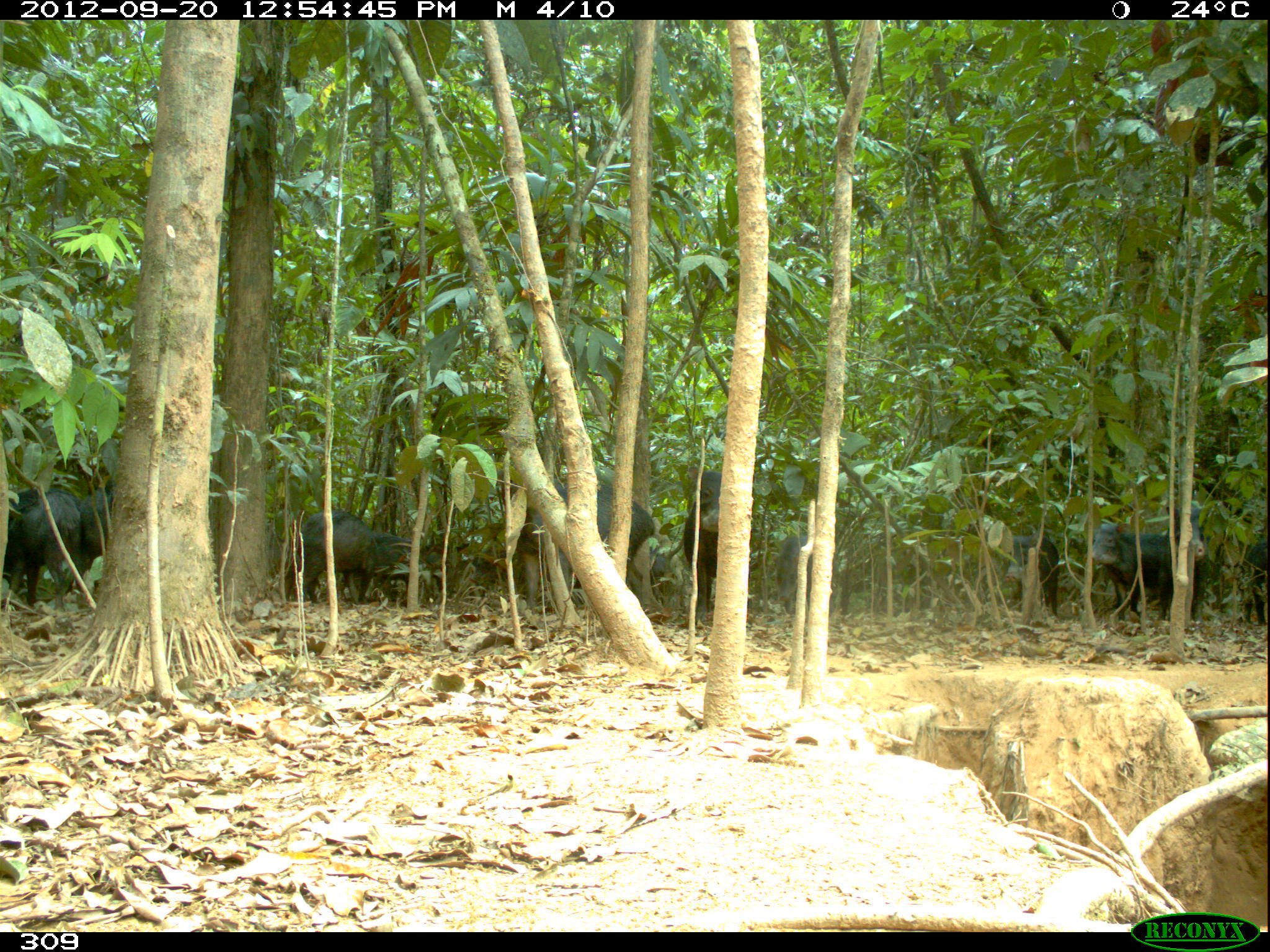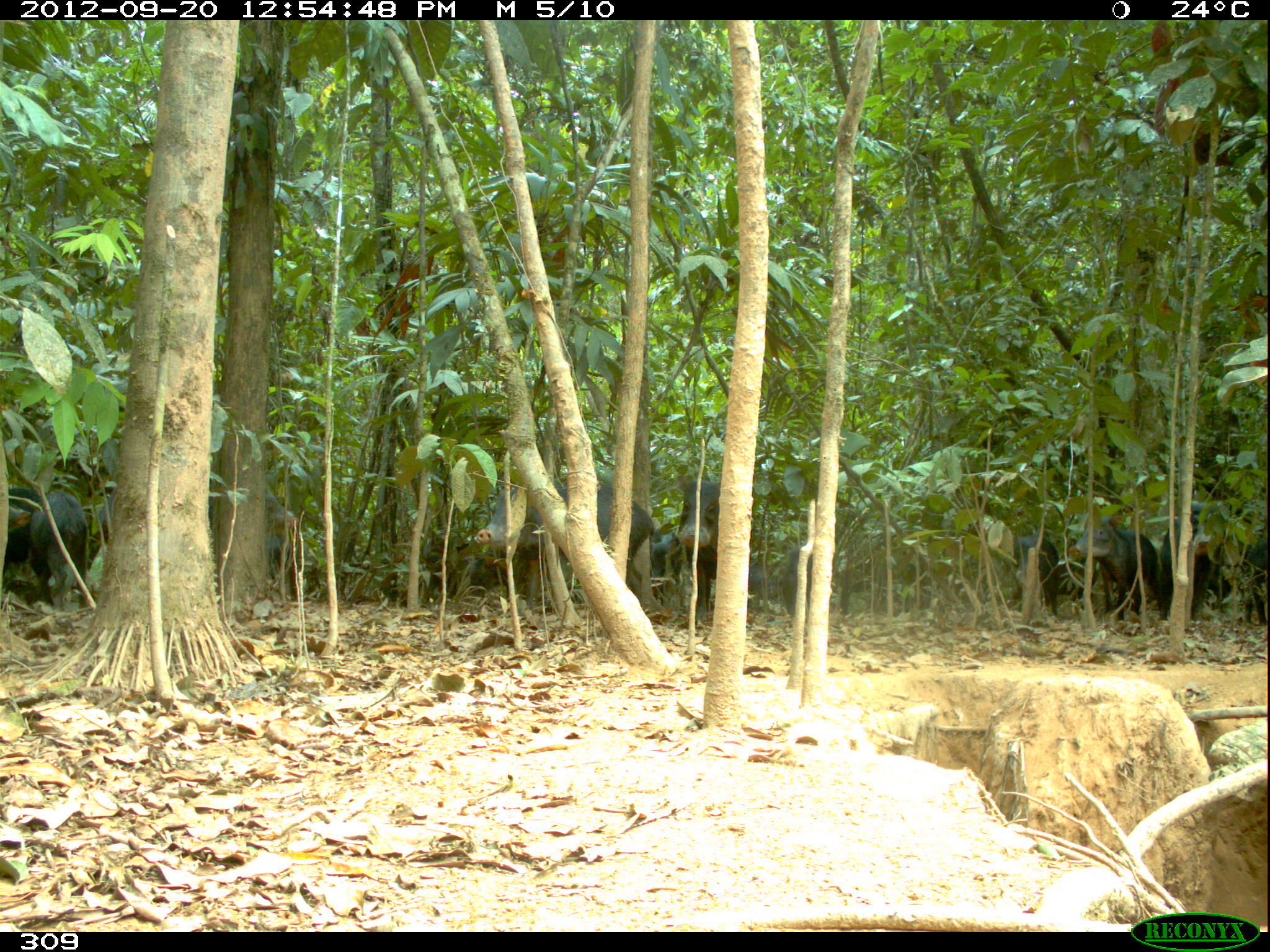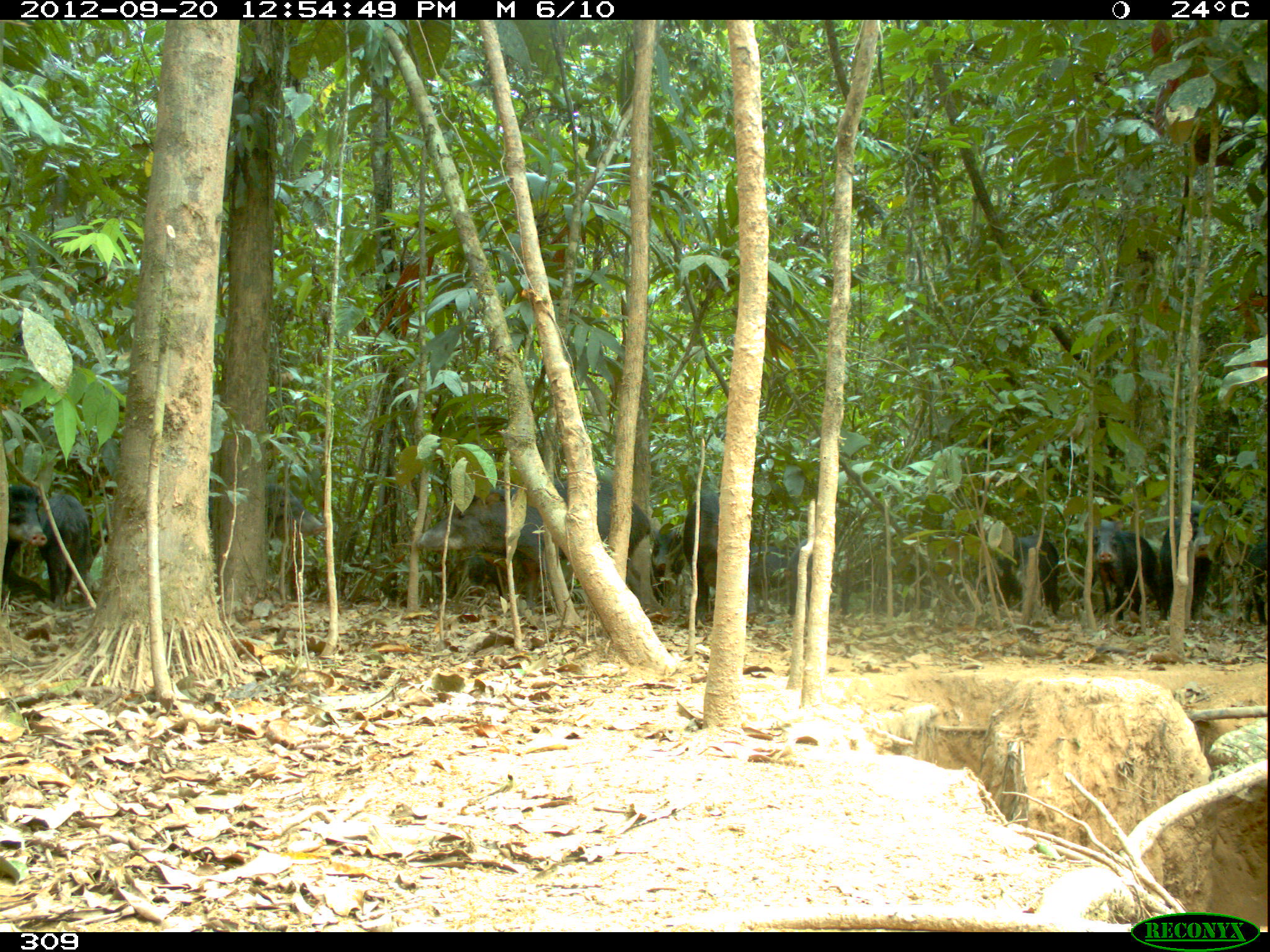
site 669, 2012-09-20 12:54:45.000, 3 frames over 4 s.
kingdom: Animalia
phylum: Chordata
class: Mammalia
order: Artiodactyla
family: Tayassuidae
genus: Tayassu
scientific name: Tayassu pecari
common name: white-lipped peccary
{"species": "Tayassu pecari (white-lipped peccary)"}